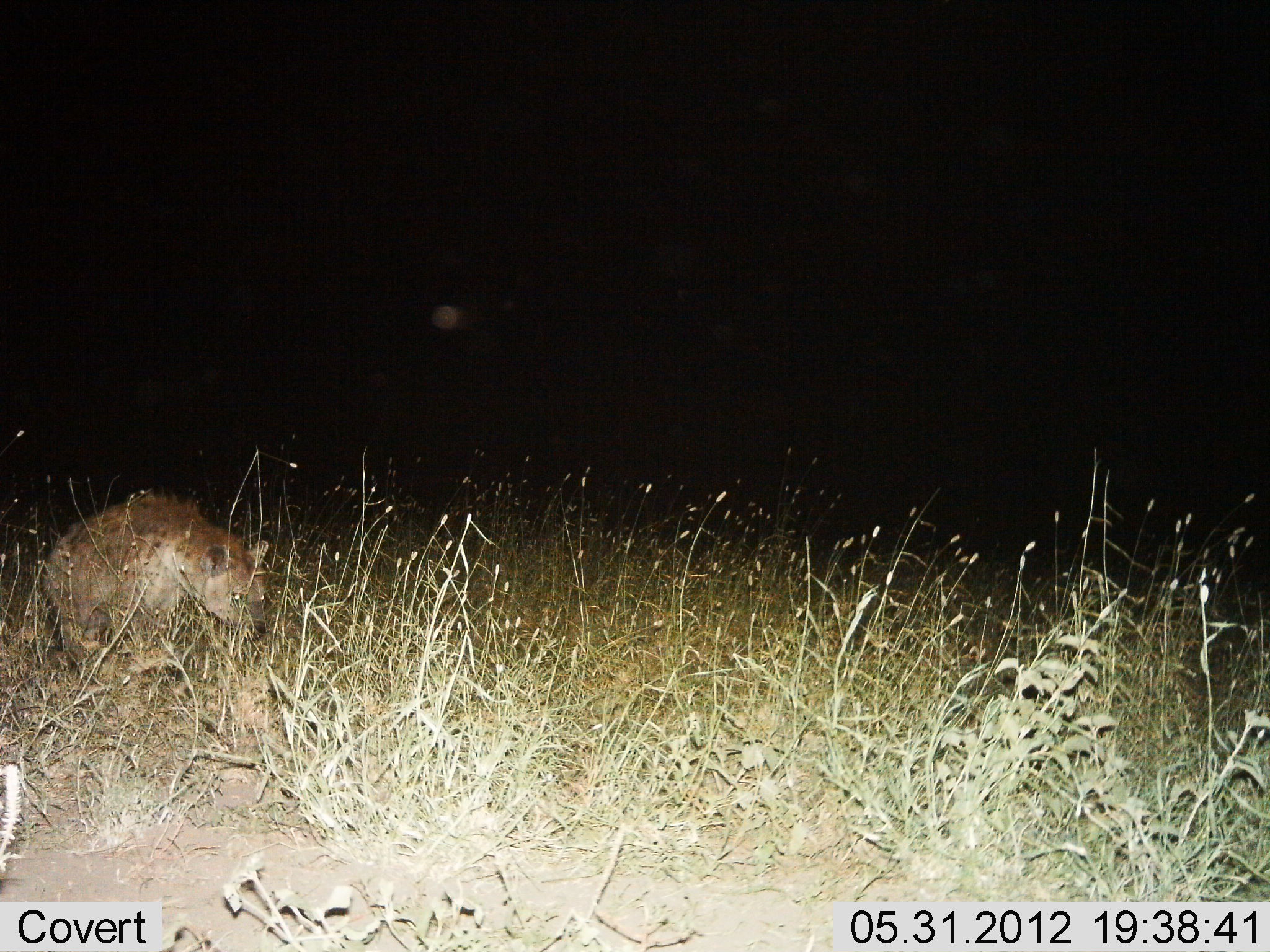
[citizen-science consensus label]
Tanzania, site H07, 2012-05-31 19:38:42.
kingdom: Animalia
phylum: Chordata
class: Mammalia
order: Carnivora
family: Hyaenidae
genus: Crocuta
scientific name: Crocuta crocuta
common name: spotted hyena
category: hyenaspotted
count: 1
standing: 30%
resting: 0%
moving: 70%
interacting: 0%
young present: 0%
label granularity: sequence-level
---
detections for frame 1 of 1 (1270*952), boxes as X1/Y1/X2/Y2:
animal: 42/493/267/685